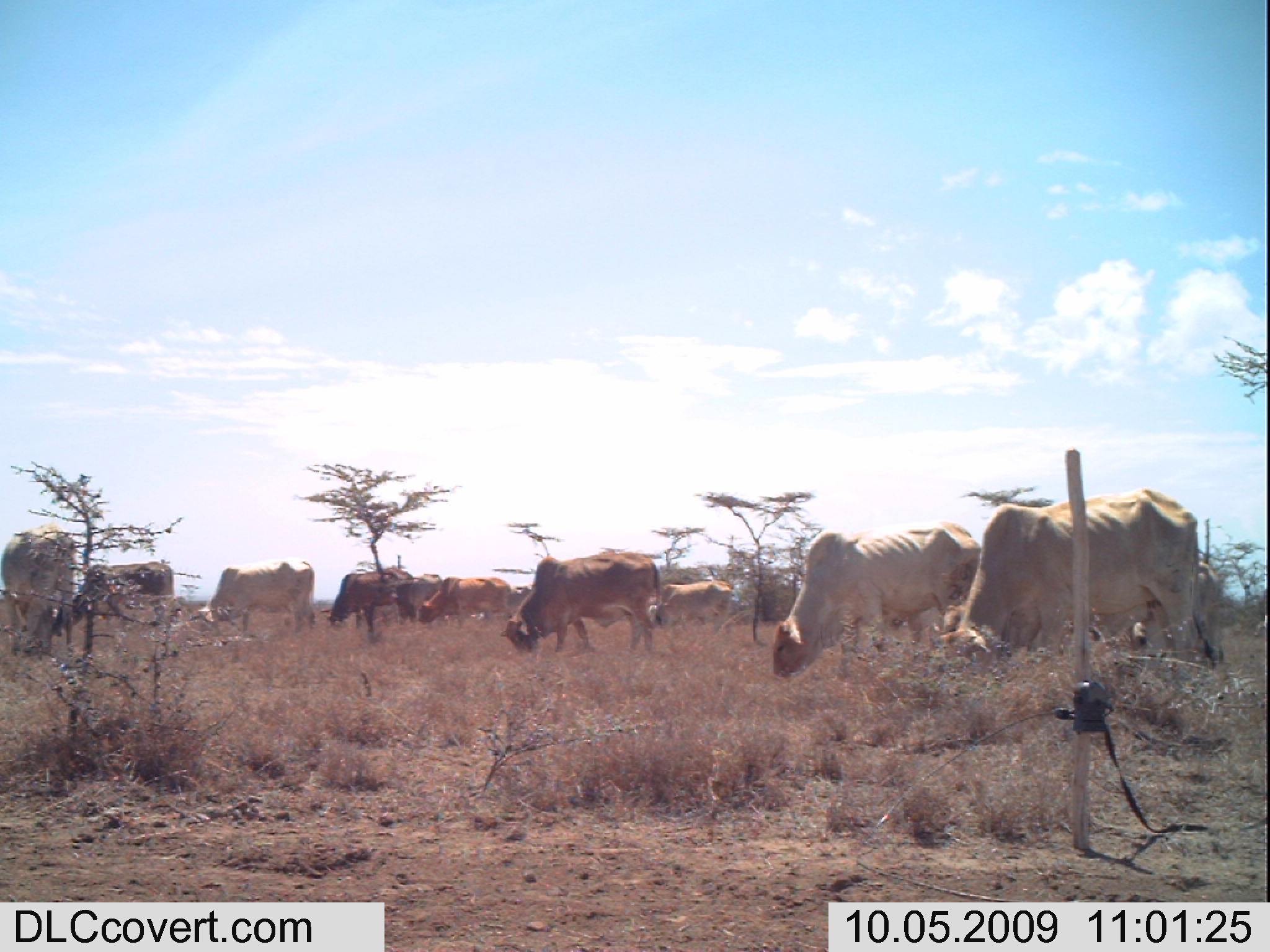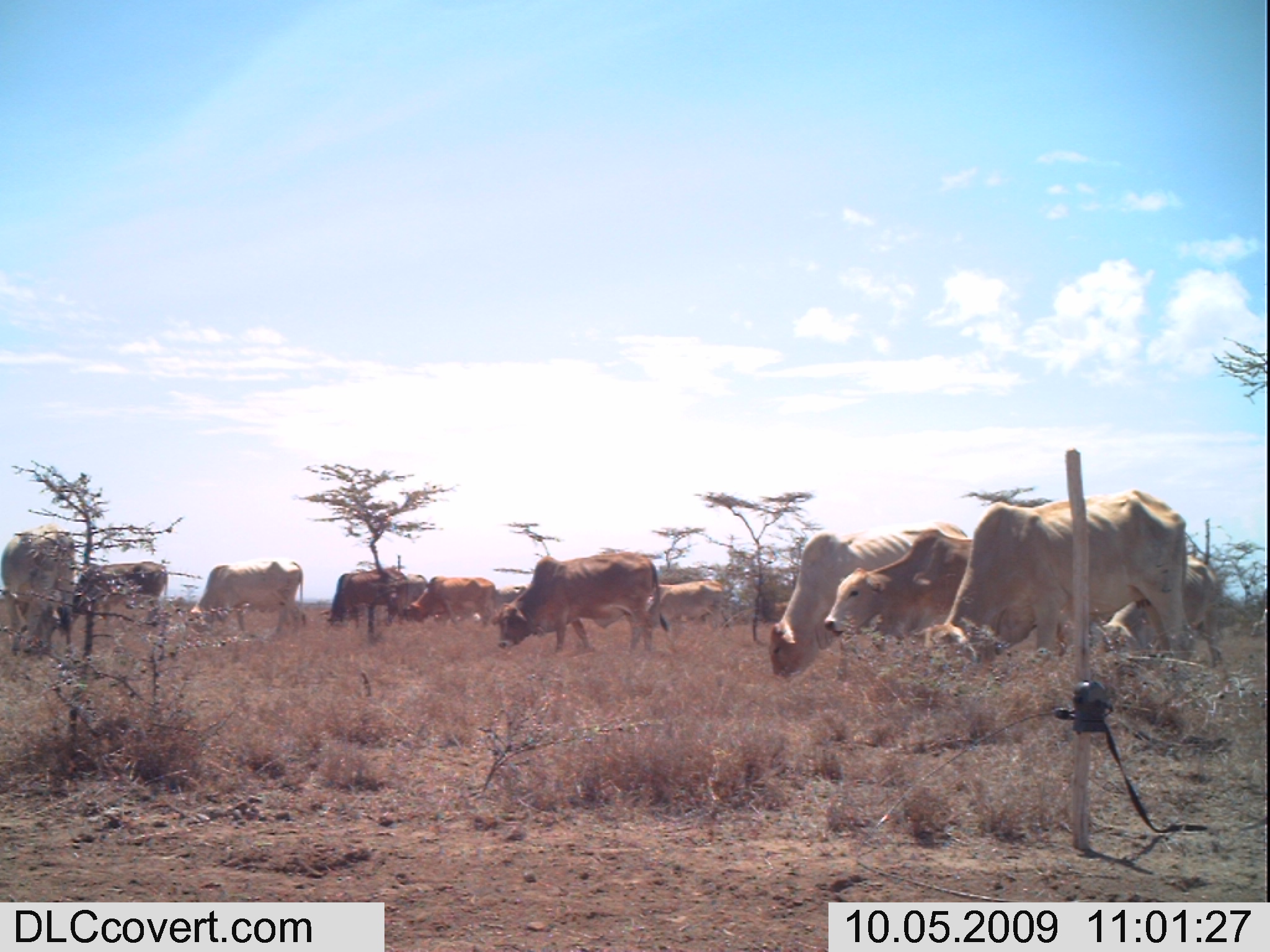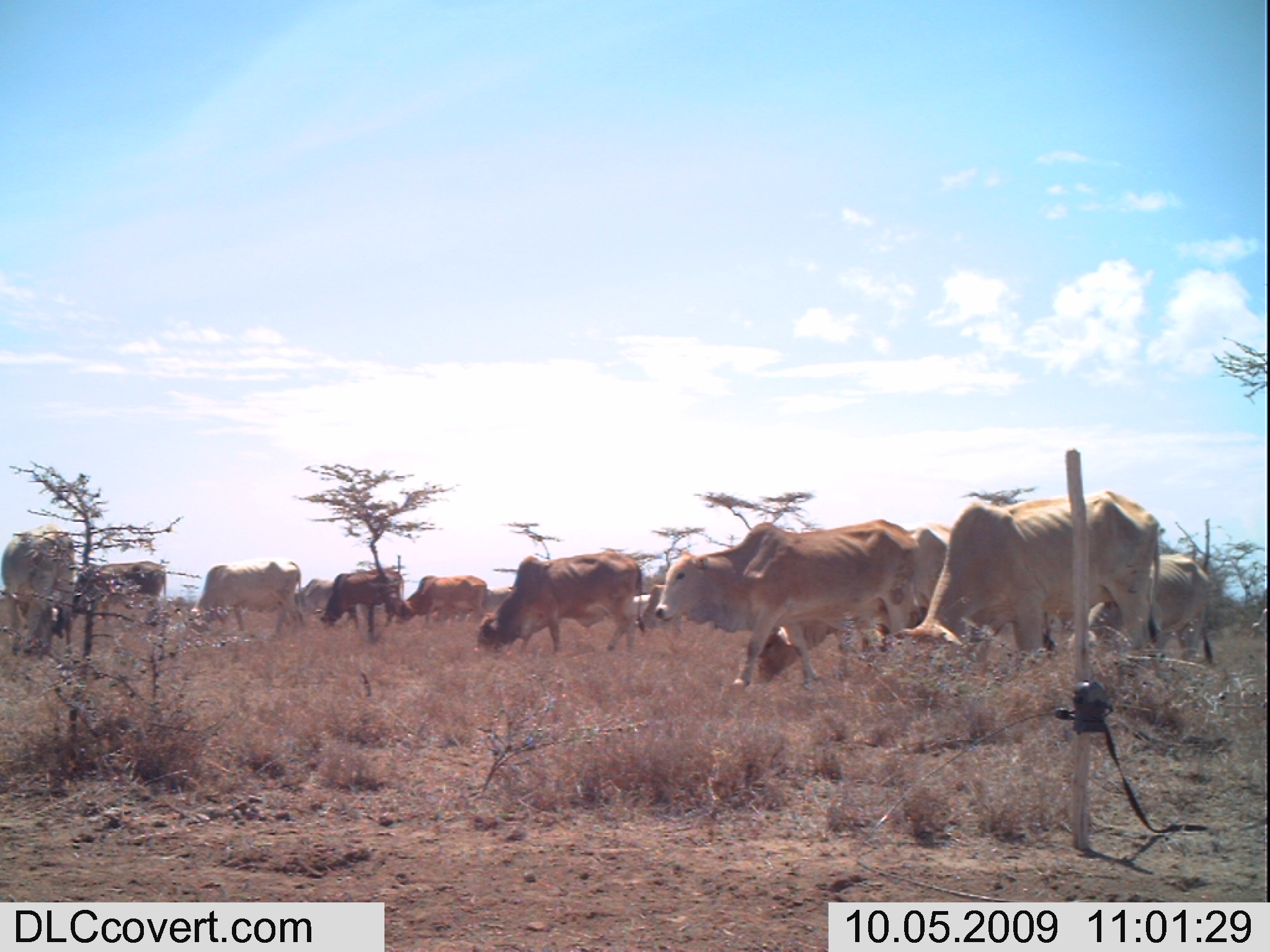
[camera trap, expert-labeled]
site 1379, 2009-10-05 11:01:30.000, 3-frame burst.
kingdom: Animalia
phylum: Chordata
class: Mammalia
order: Artiodactyla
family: Bovidae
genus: Bos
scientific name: Bos taurus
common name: domestic cattle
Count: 10.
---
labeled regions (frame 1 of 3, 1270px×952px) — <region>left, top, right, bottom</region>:
bos taurus: <region>936, 486, 1232, 674</region>; <region>774, 520, 980, 683</region>; <region>507, 547, 664, 657</region>; <region>3, 522, 76, 661</region>; <region>199, 556, 321, 639</region>; <region>79, 559, 183, 646</region>; <region>329, 567, 414, 636</region>; <region>419, 570, 512, 631</region>; <region>649, 577, 737, 635</region>; <region>1188, 559, 1226, 674</region>; <region>382, 571, 446, 624</region>